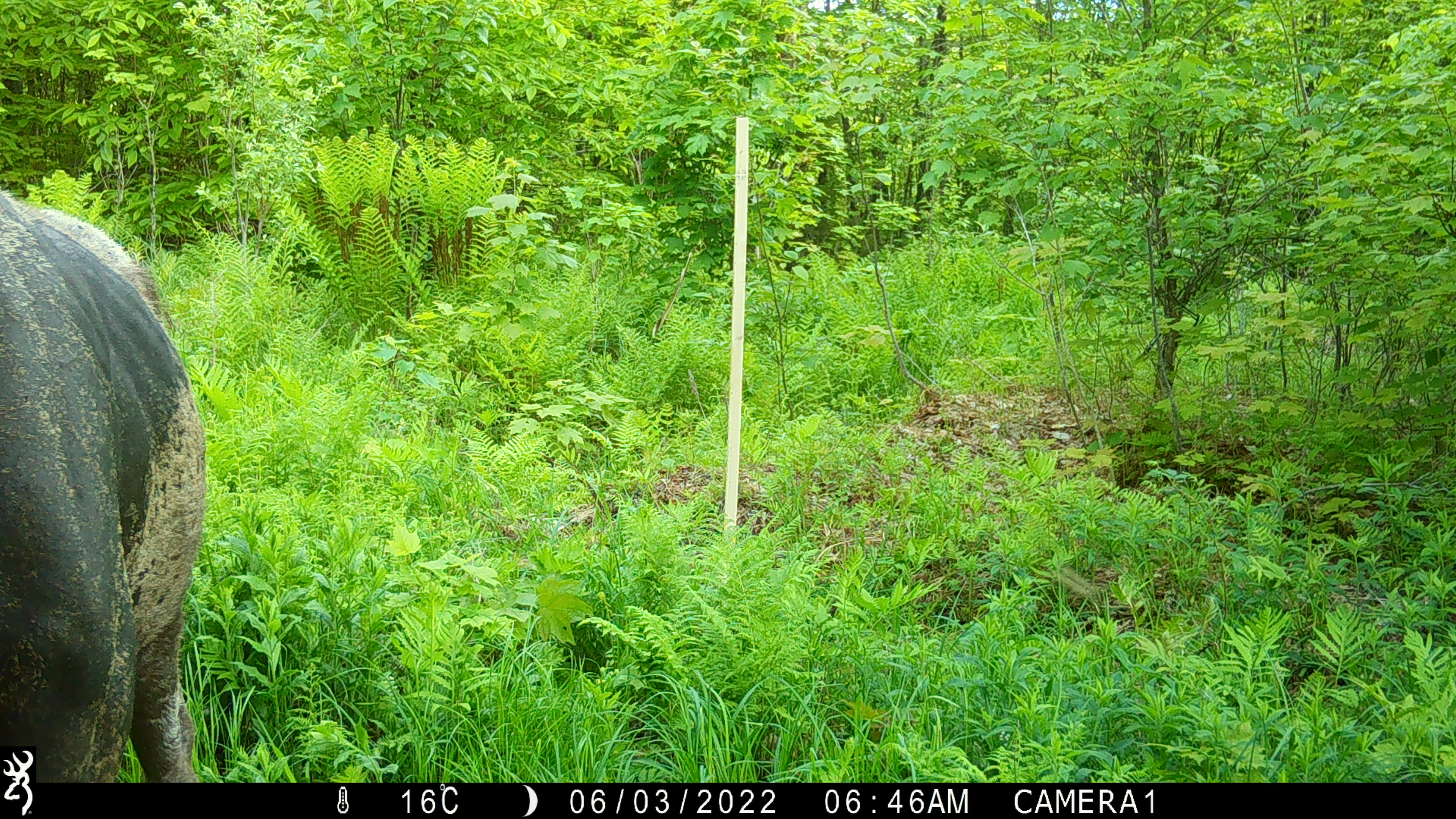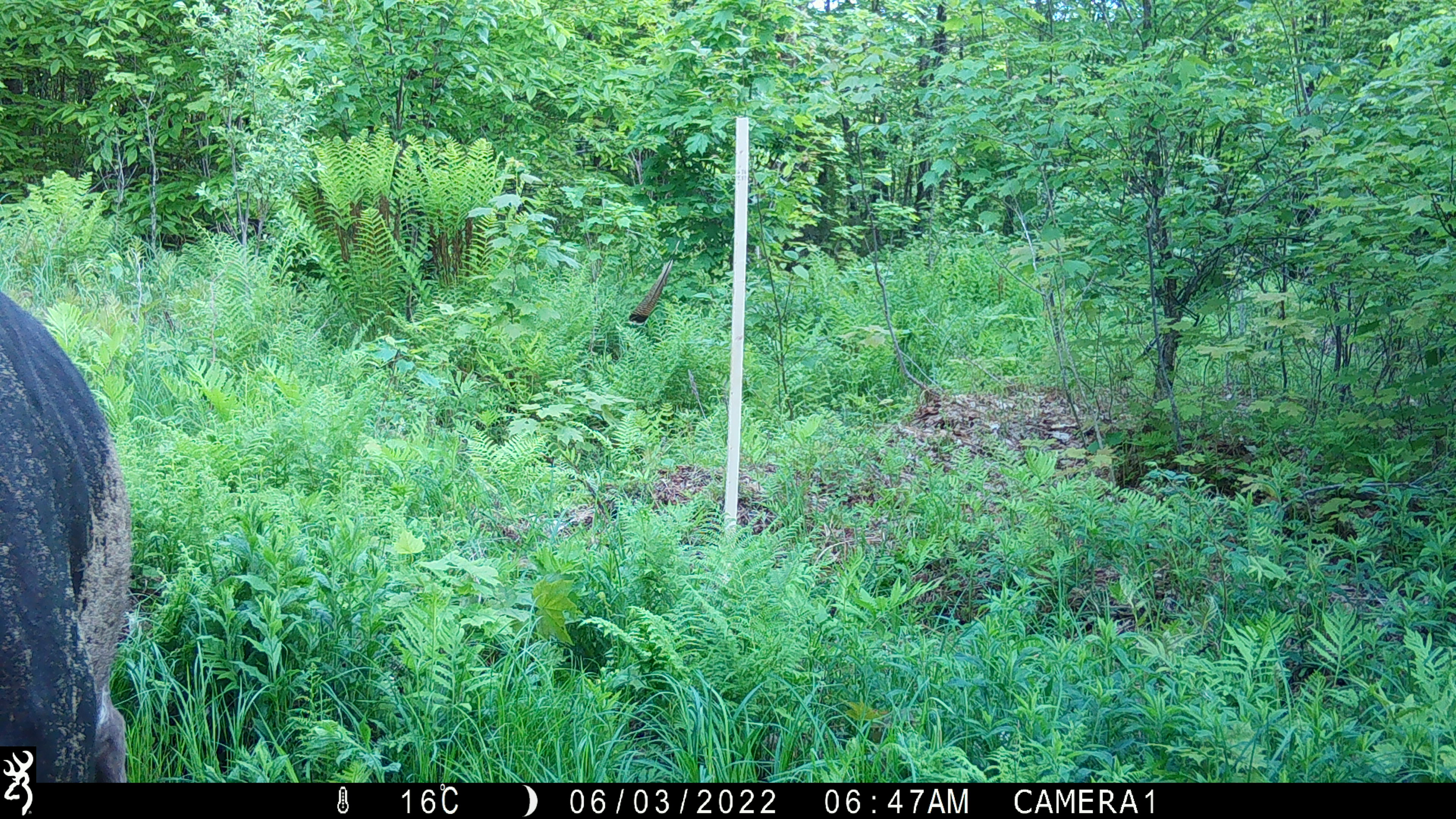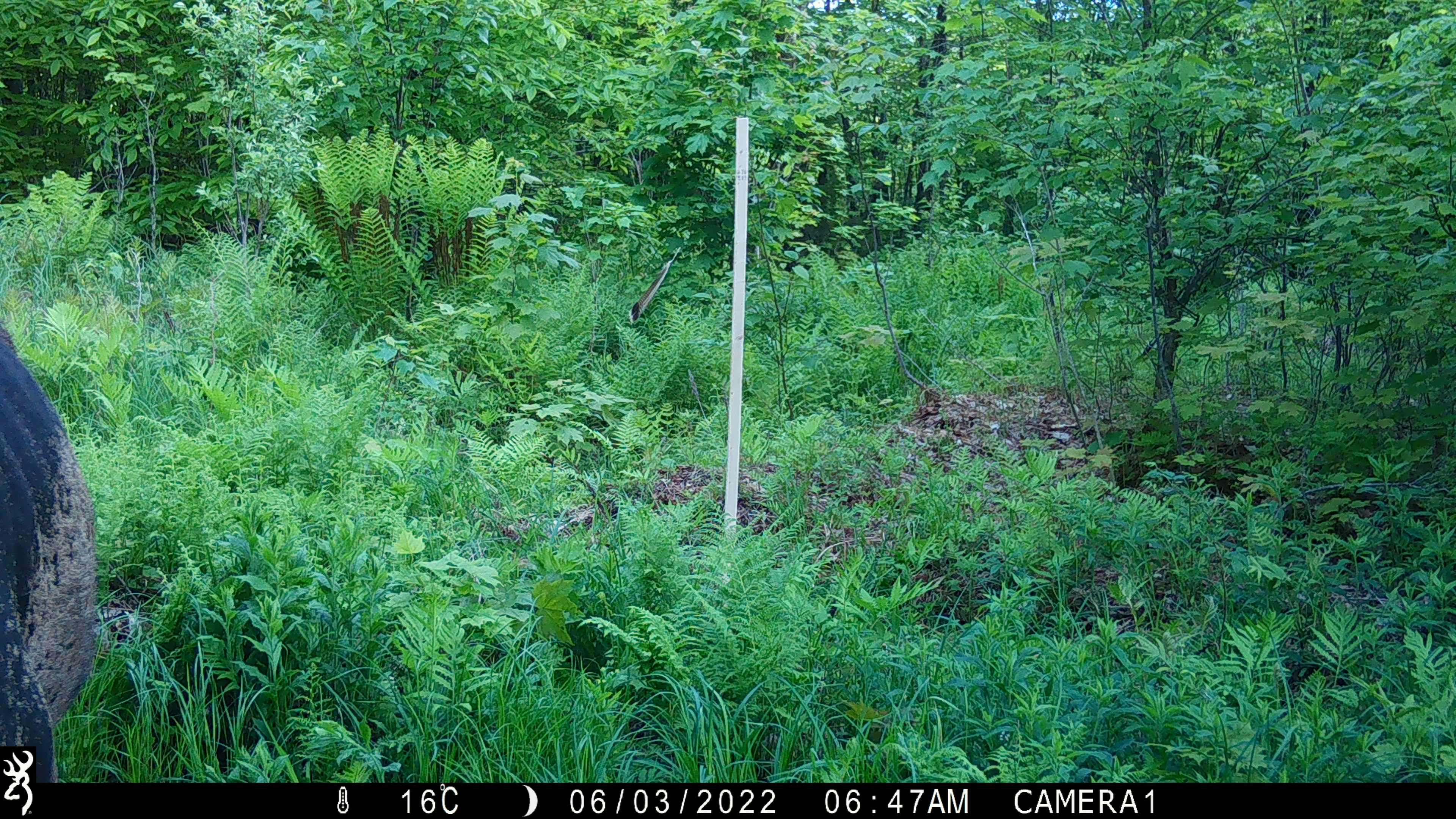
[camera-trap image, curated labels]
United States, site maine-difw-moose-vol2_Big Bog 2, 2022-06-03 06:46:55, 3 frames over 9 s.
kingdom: Animalia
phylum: Chordata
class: Mammalia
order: Artiodactyla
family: Cervidae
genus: Alces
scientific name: Alces alces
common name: moose